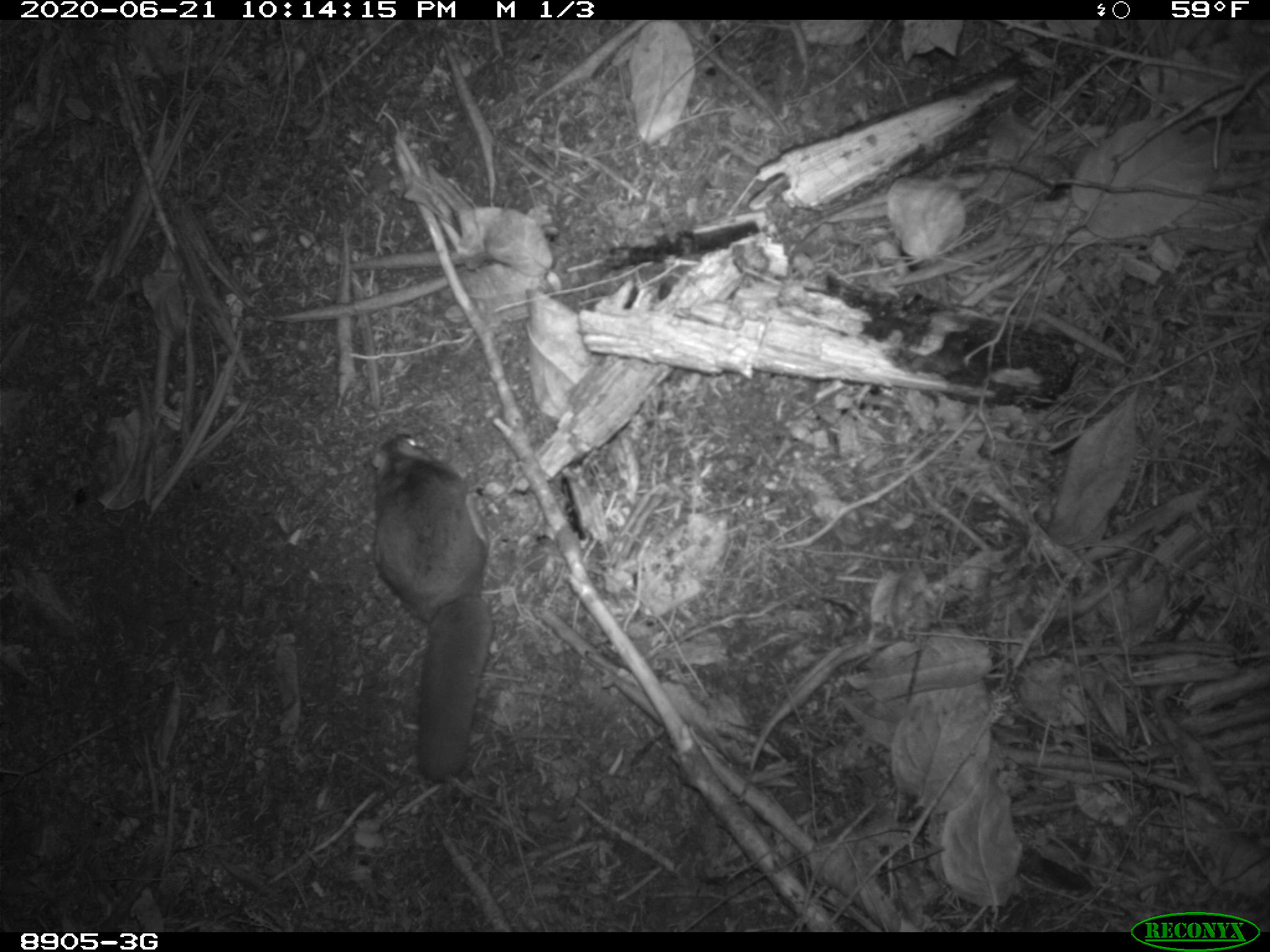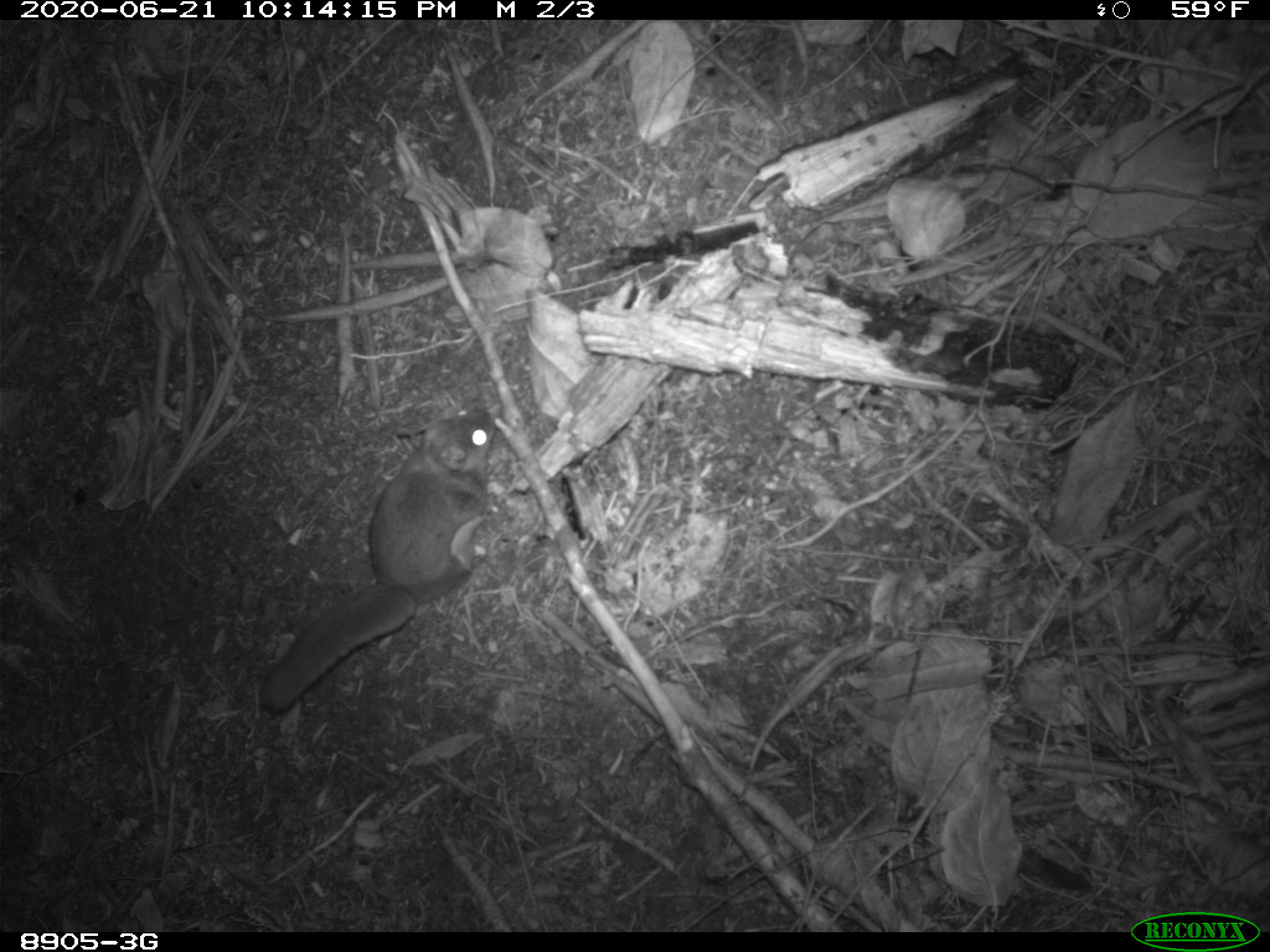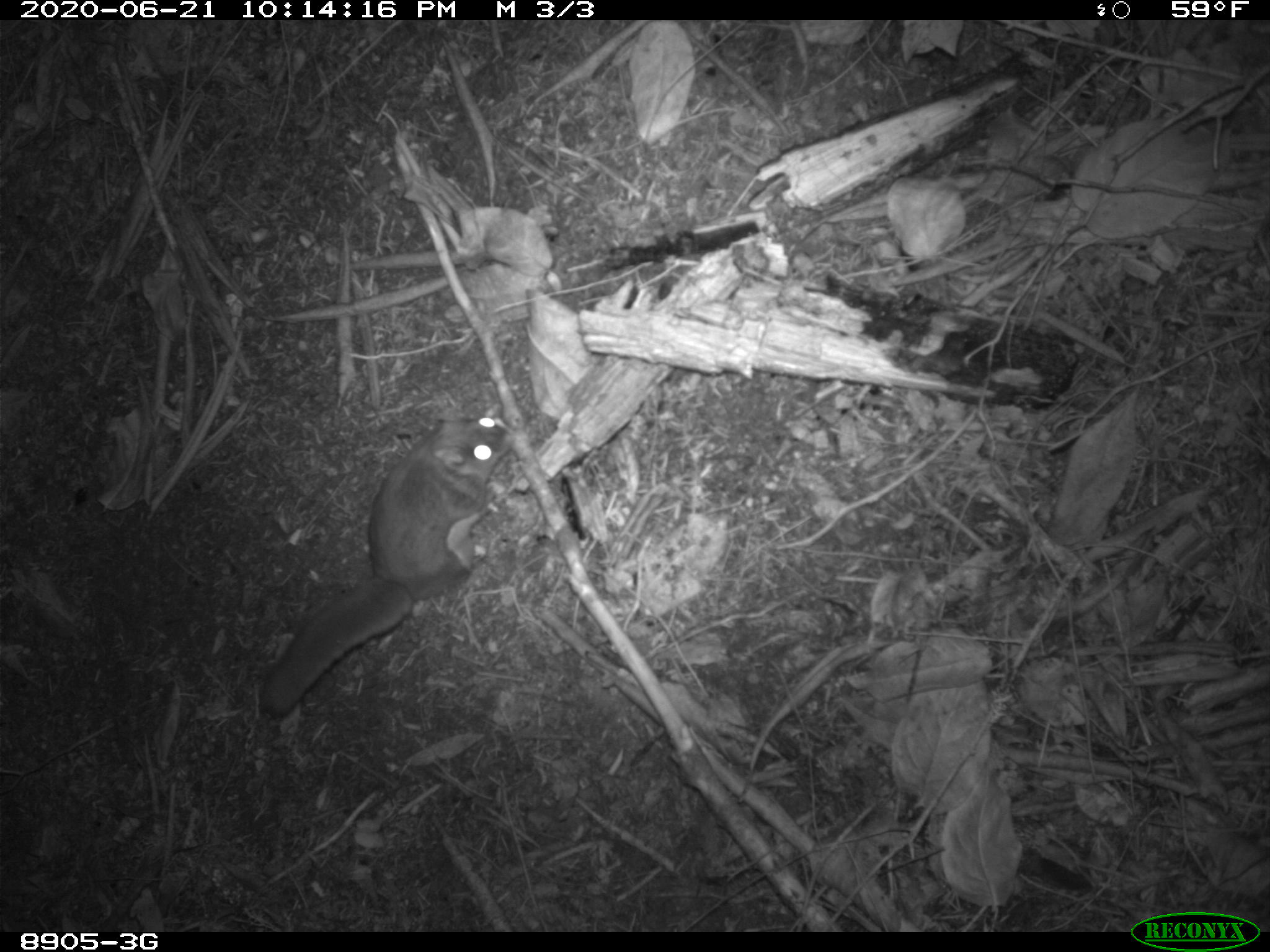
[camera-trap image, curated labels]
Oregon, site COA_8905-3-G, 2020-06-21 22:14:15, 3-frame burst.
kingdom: Animalia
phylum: Chordata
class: Mammalia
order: Rodentia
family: Sciuridae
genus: Glaucomys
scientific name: Glaucomys oregonensis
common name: humboldt's flying squirrel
Humboldt's flying squirrel (Glaucomys oregonensis).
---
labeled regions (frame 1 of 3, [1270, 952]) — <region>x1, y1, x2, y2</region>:
humboldt's flying squirrel: <region>351, 426, 504, 790</region>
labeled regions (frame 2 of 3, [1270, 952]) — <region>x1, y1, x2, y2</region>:
humboldt's flying squirrel: <region>249, 399, 513, 724</region>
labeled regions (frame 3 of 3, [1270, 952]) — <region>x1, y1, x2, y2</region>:
humboldt's flying squirrel: <region>256, 405, 523, 728</region>